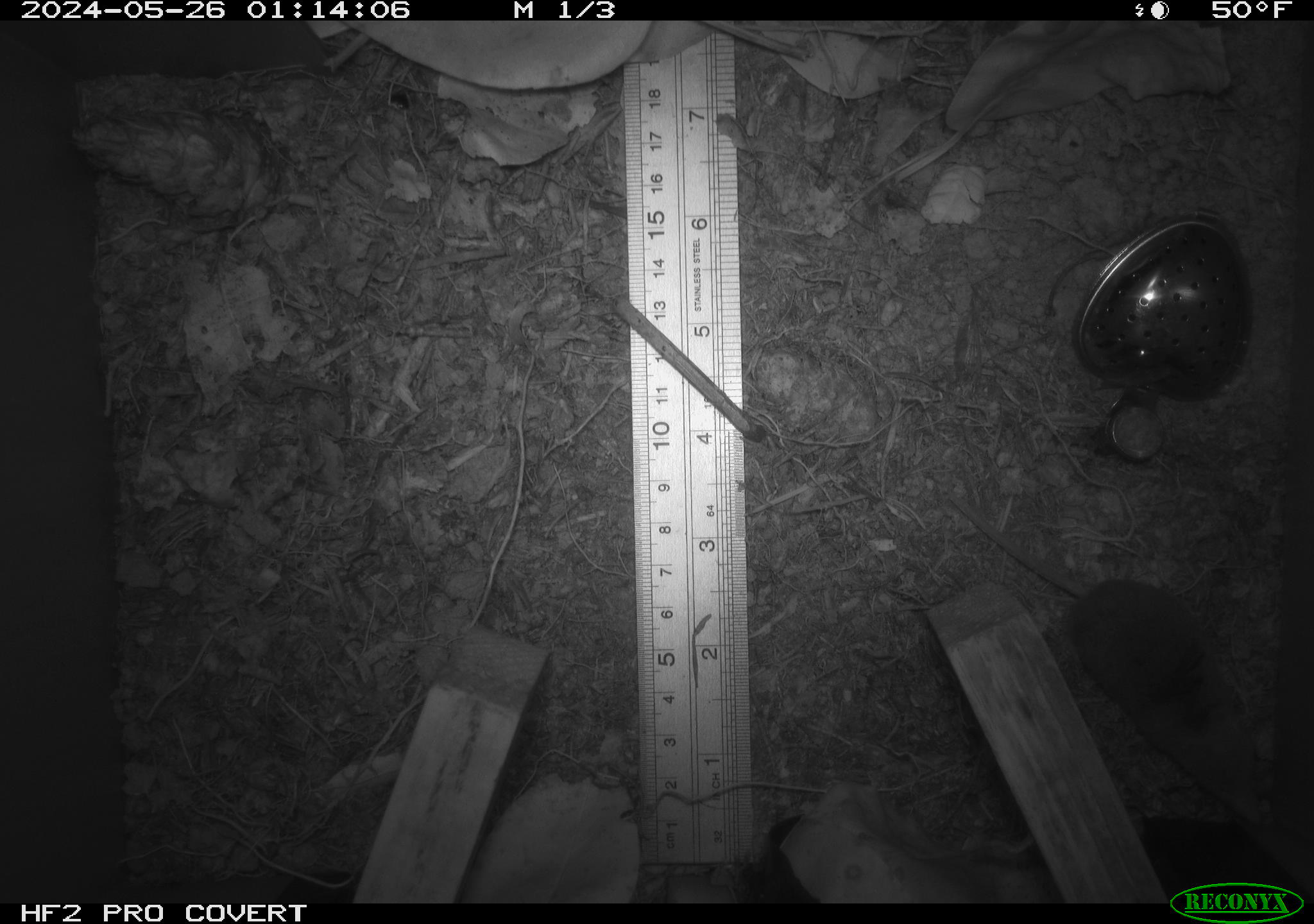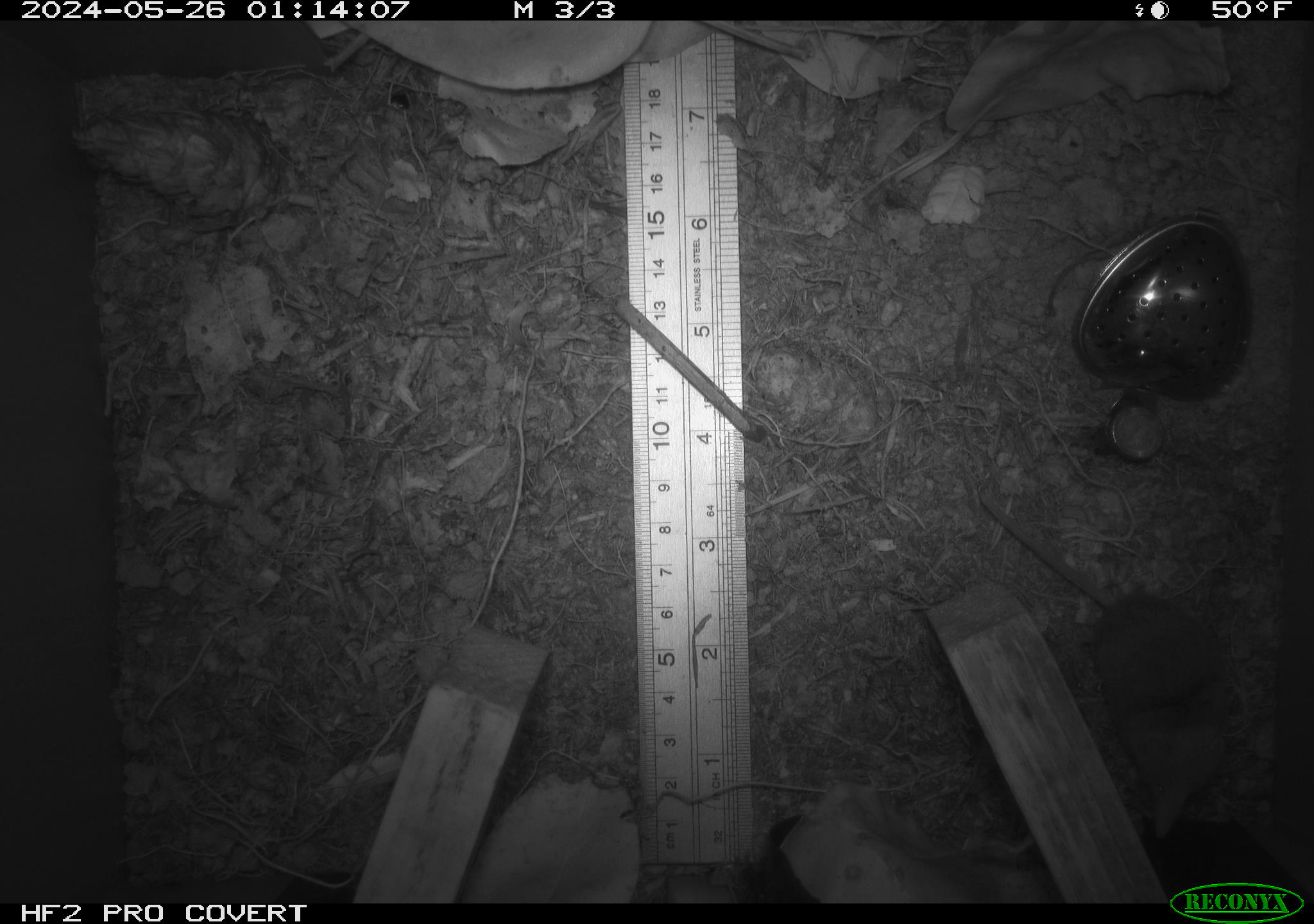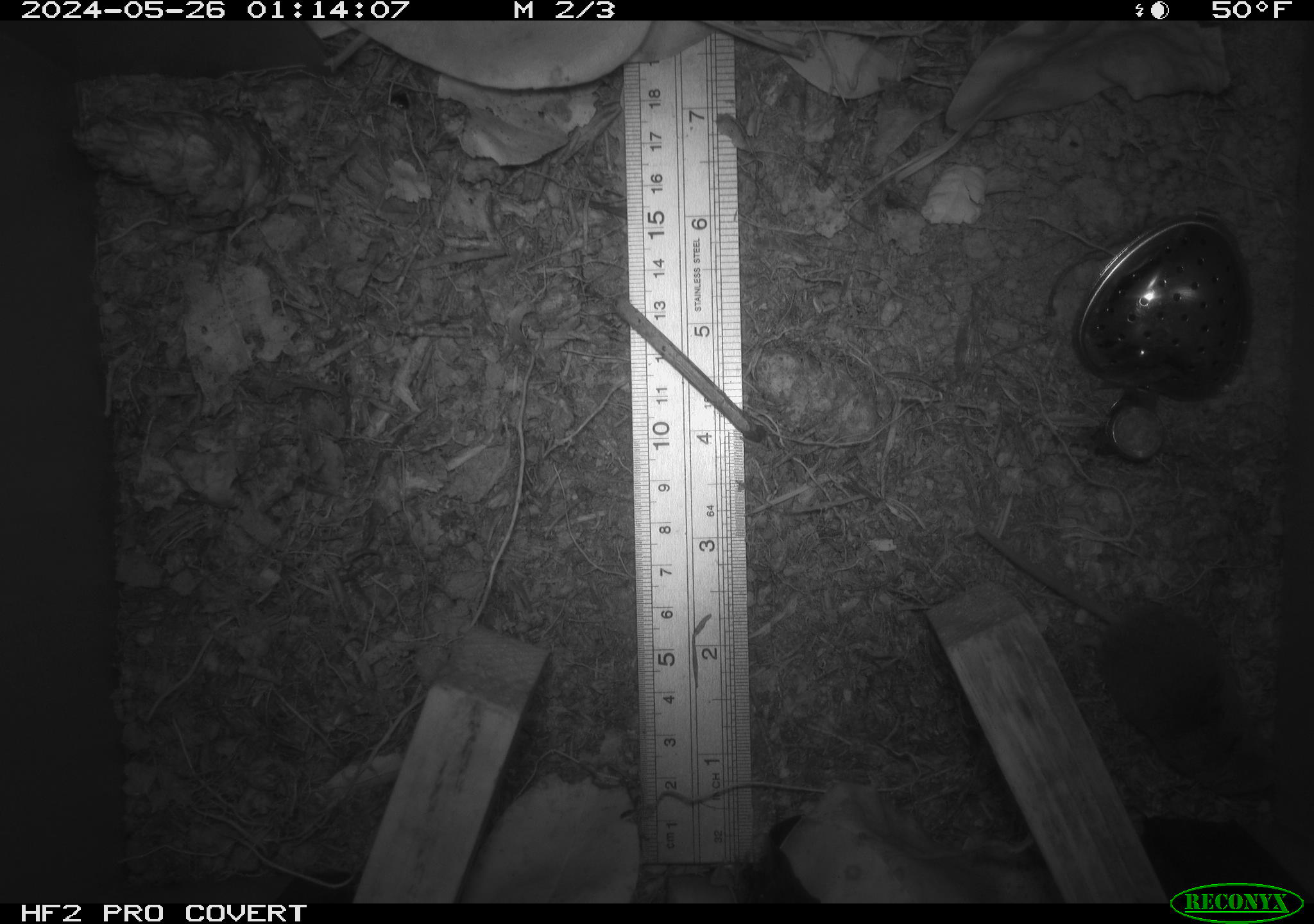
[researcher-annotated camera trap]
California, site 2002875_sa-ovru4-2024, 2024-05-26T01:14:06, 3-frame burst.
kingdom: Animalia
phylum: Chordata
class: Mammalia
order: Eulipotyphla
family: Soricidae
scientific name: Soricidae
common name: shrews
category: soricidae family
Soricidae family (shrews) (Soricidae).